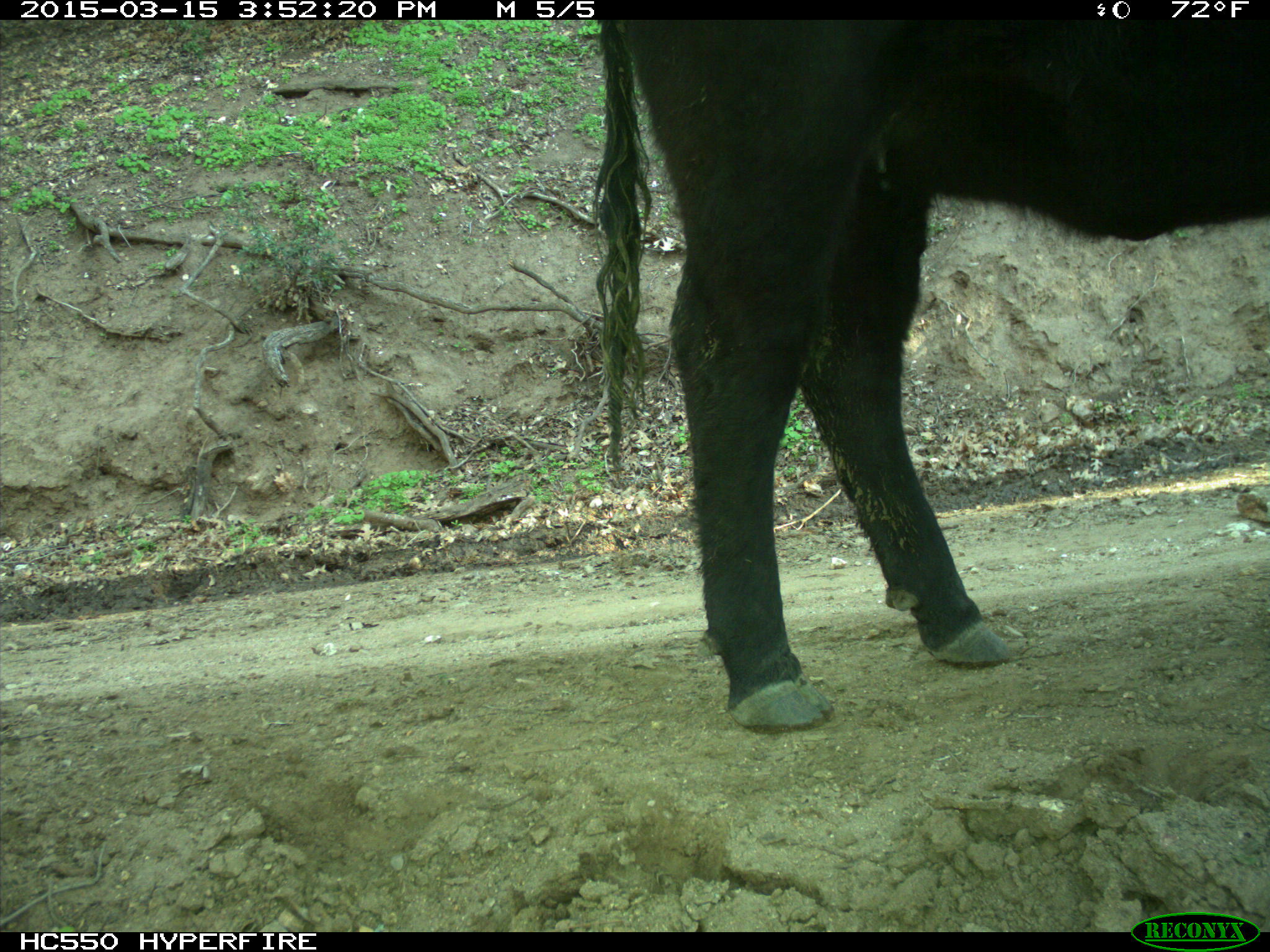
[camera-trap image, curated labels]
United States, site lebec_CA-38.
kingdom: Animalia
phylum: Chordata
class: Mammalia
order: Artiodactyla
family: Bovidae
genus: Bos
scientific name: Bos taurus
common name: domestic cow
Bos taurus (domestic cow).